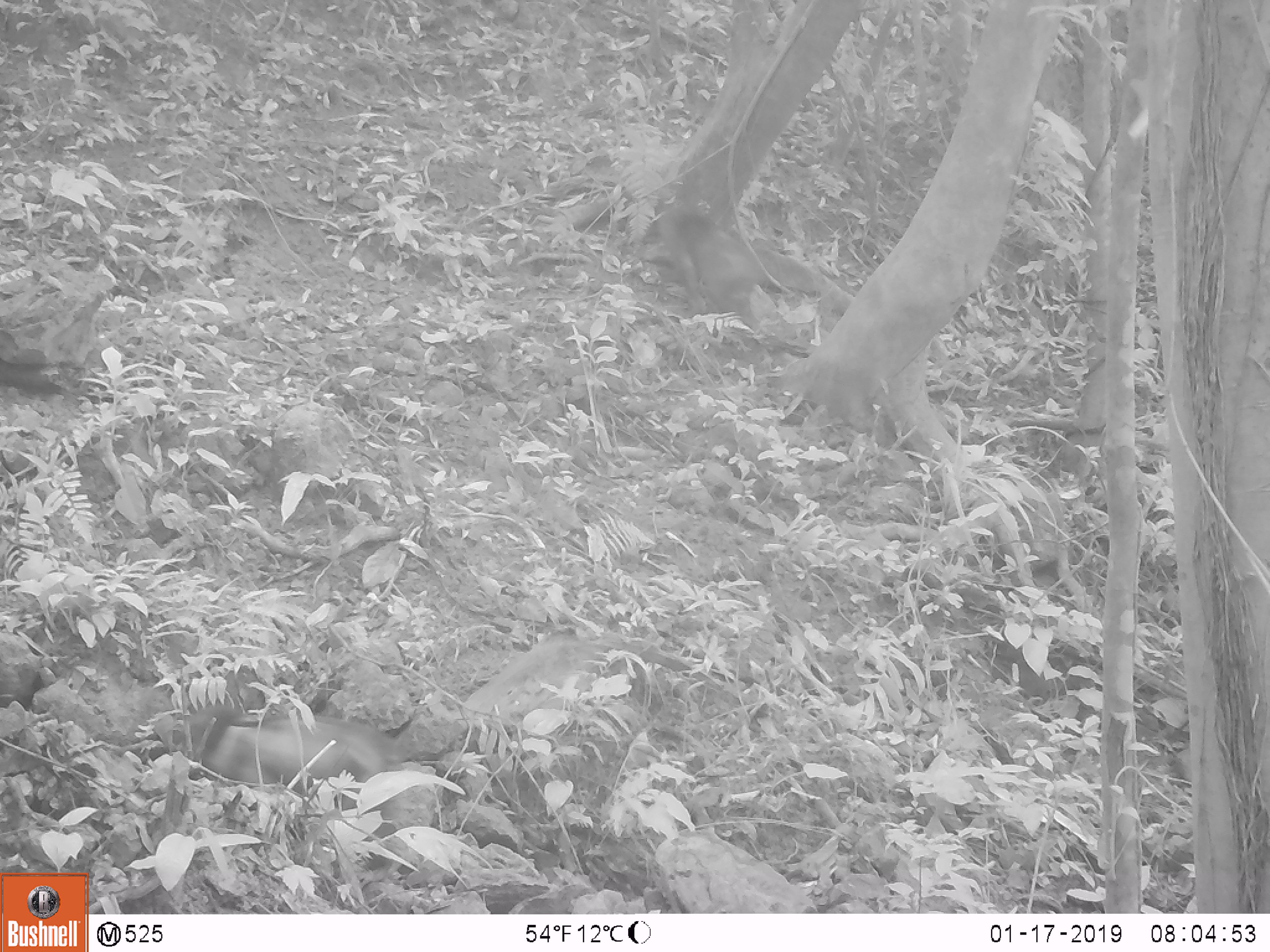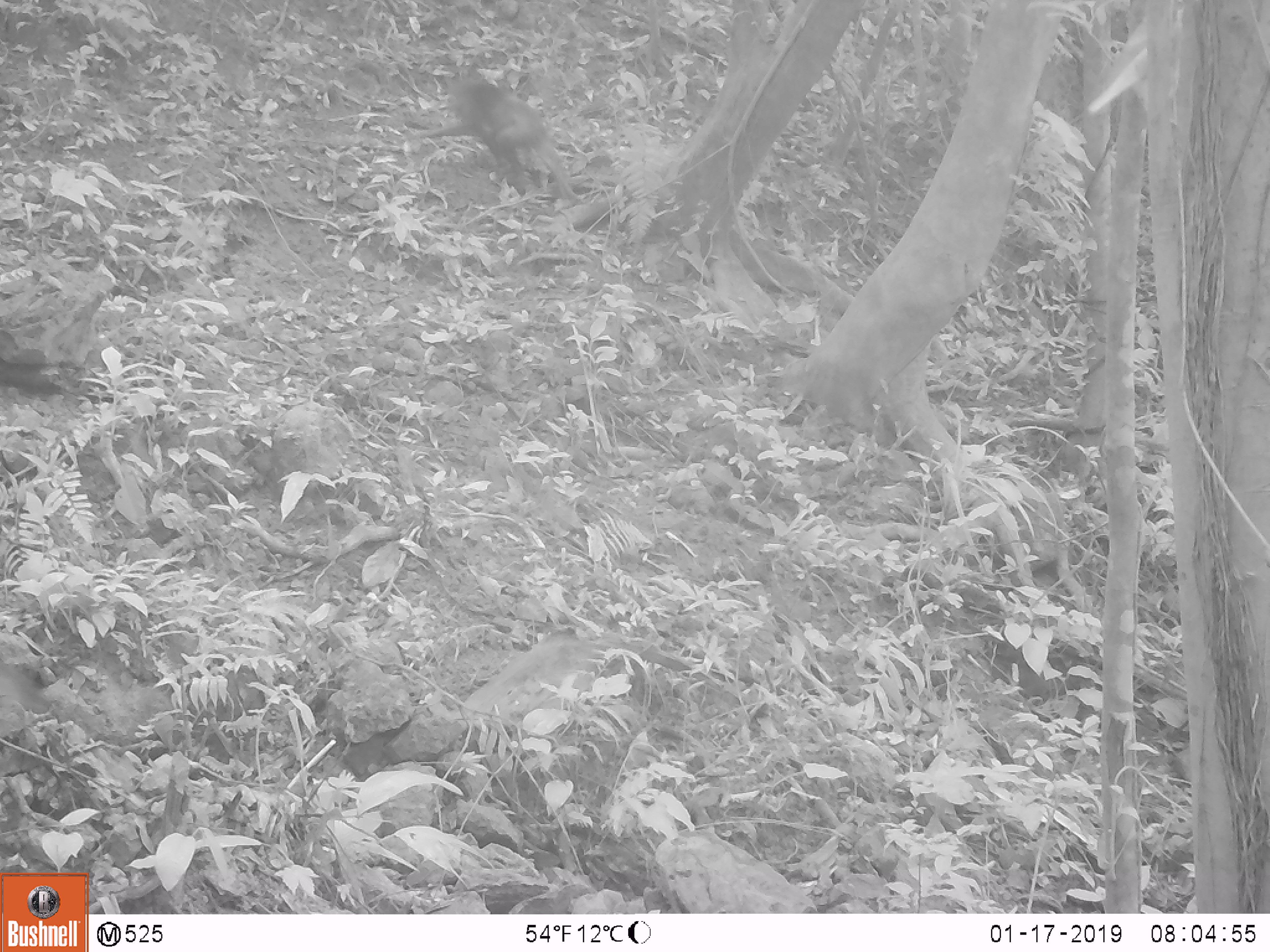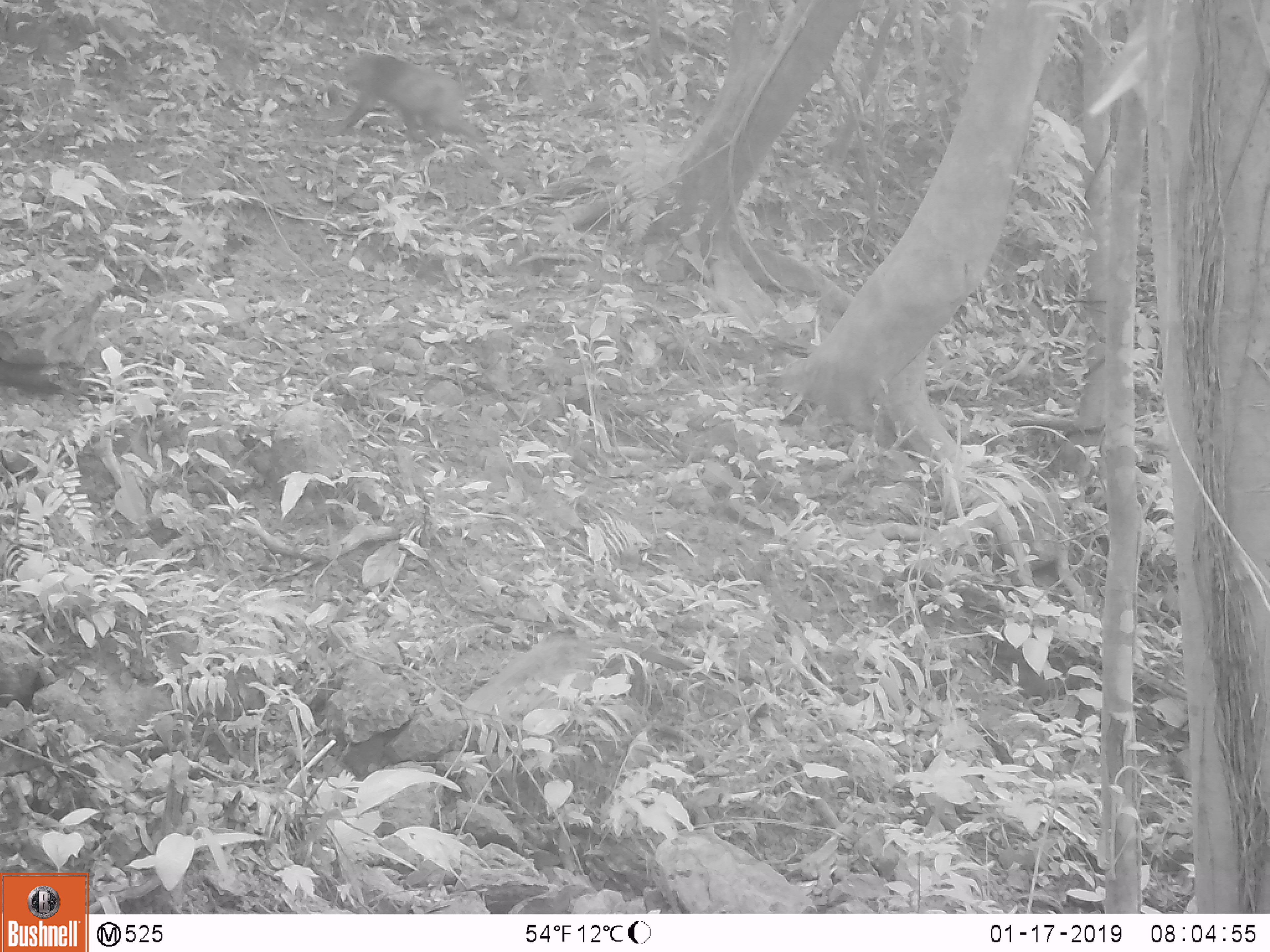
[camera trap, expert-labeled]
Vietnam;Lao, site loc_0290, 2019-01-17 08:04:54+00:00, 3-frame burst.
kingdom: Animalia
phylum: Chordata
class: Mammalia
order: Primates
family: Cercopithecidae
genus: Macaca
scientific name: Macaca arctoides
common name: stump-tailed macaque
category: stump tailed macaque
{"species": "stump tailed macaque (stump-tailed macaque) (Macaca arctoides)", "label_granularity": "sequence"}